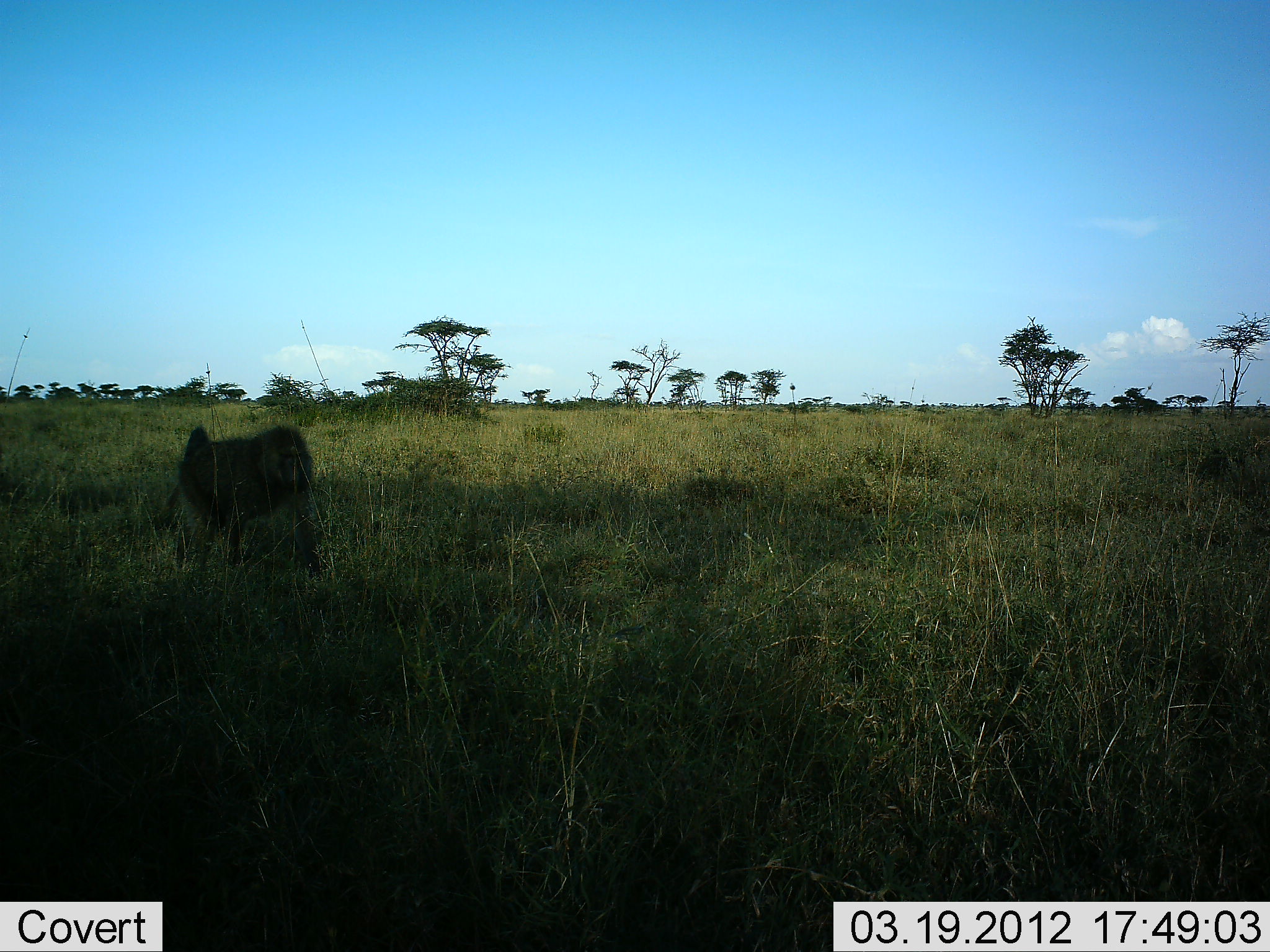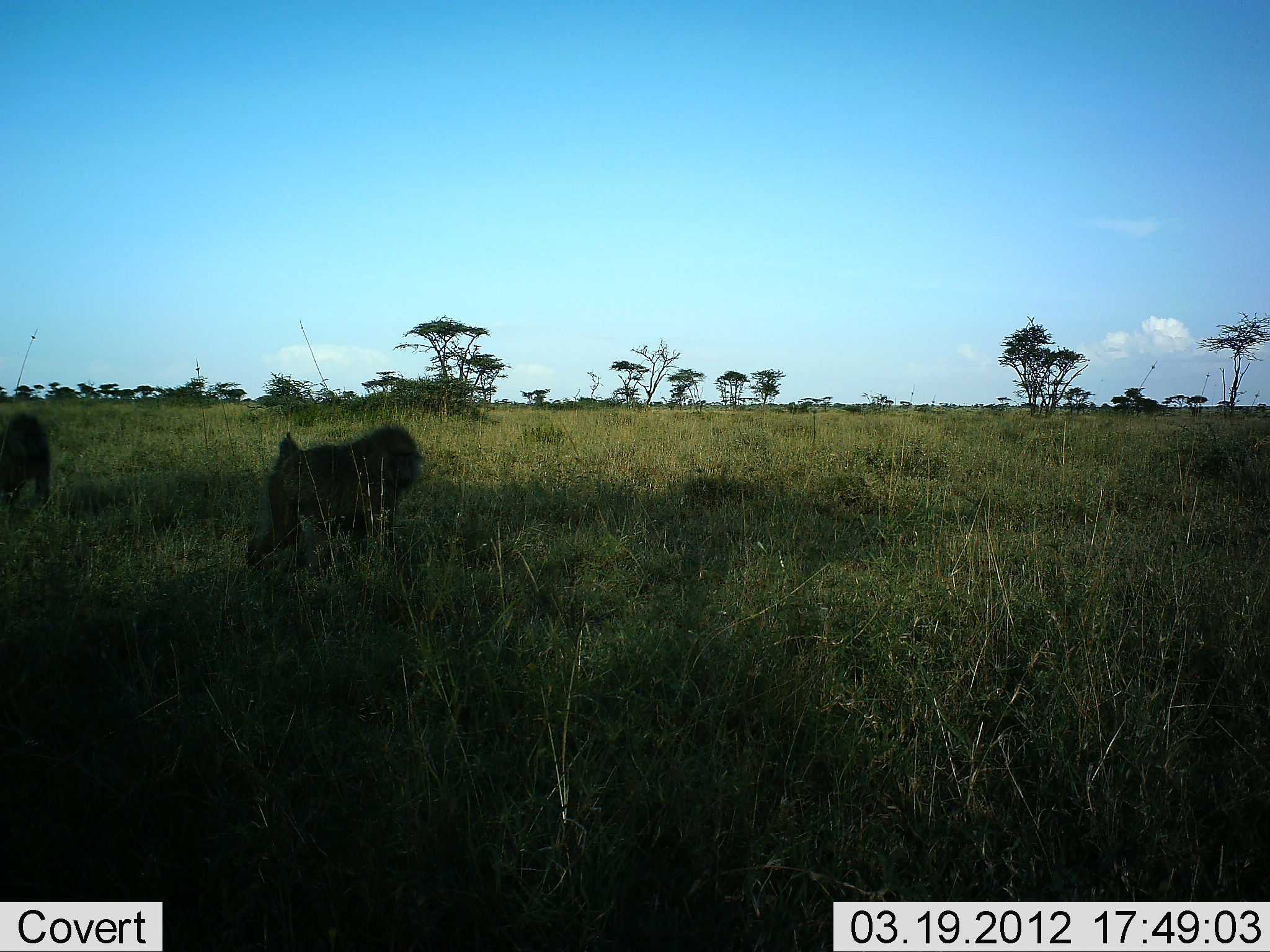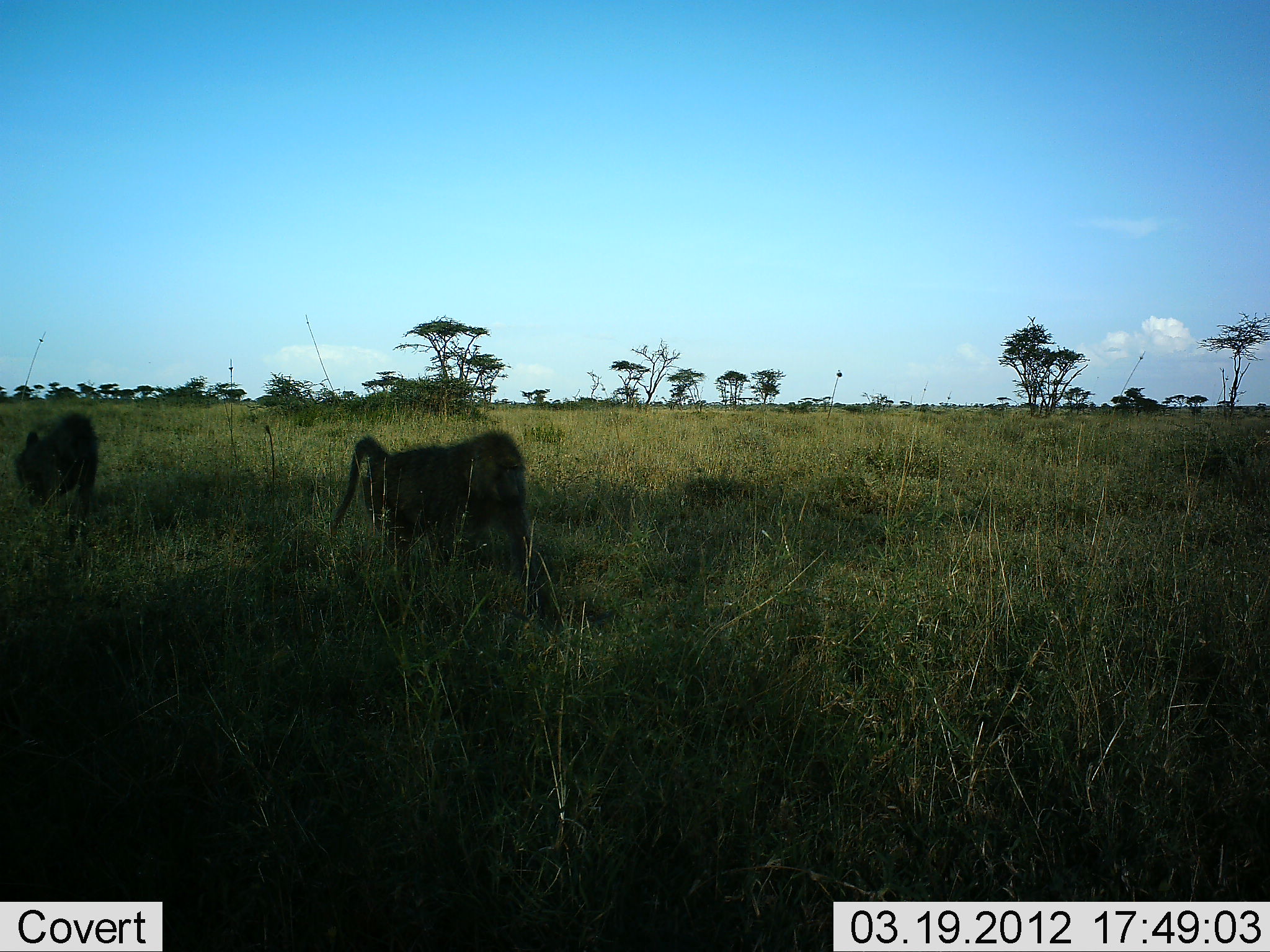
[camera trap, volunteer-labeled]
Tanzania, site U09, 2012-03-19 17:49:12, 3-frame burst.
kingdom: Animalia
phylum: Chordata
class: Mammalia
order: Primates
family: Cercopithecidae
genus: Papio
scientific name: Papio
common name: baboon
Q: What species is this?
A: Baboon (Papio).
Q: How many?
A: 2.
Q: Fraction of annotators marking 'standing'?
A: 0%.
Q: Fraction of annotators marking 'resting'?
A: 0%.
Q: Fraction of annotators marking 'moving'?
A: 100%.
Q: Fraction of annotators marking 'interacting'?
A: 0%.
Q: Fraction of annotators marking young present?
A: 0%.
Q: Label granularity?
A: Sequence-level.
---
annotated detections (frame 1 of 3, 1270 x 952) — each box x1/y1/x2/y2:
animal: 166/422/321/570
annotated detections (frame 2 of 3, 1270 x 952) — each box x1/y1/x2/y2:
animal: 247/424/423/561; 0/412/51/505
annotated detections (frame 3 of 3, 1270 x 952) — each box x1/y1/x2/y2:
animal: 337/427/531/574; 14/413/100/506